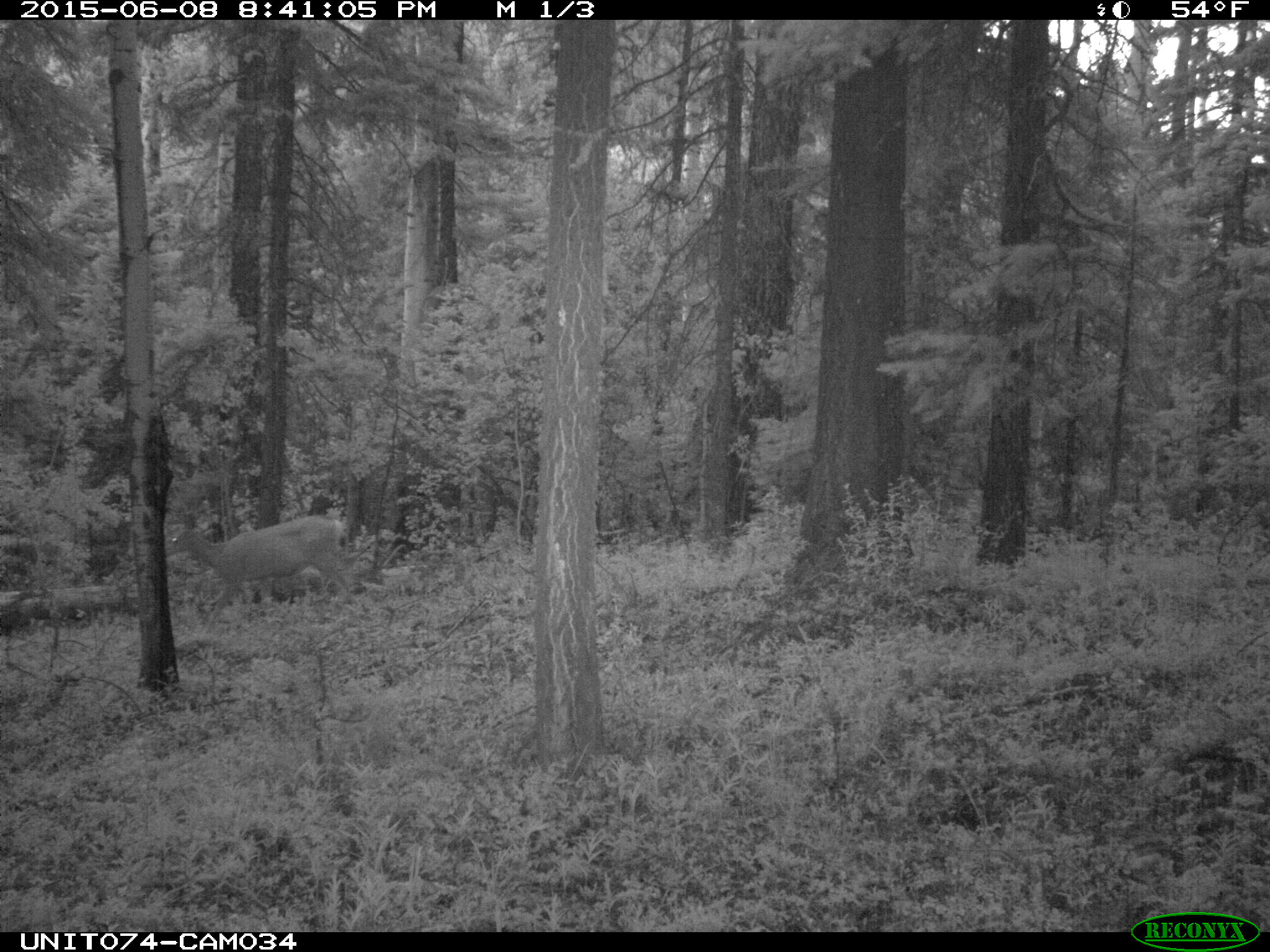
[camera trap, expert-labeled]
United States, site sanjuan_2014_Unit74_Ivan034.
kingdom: Animalia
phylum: Chordata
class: Mammalia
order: Artiodactyla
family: Cervidae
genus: Odocoileus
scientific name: Odocoileus hemionus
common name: mule deer